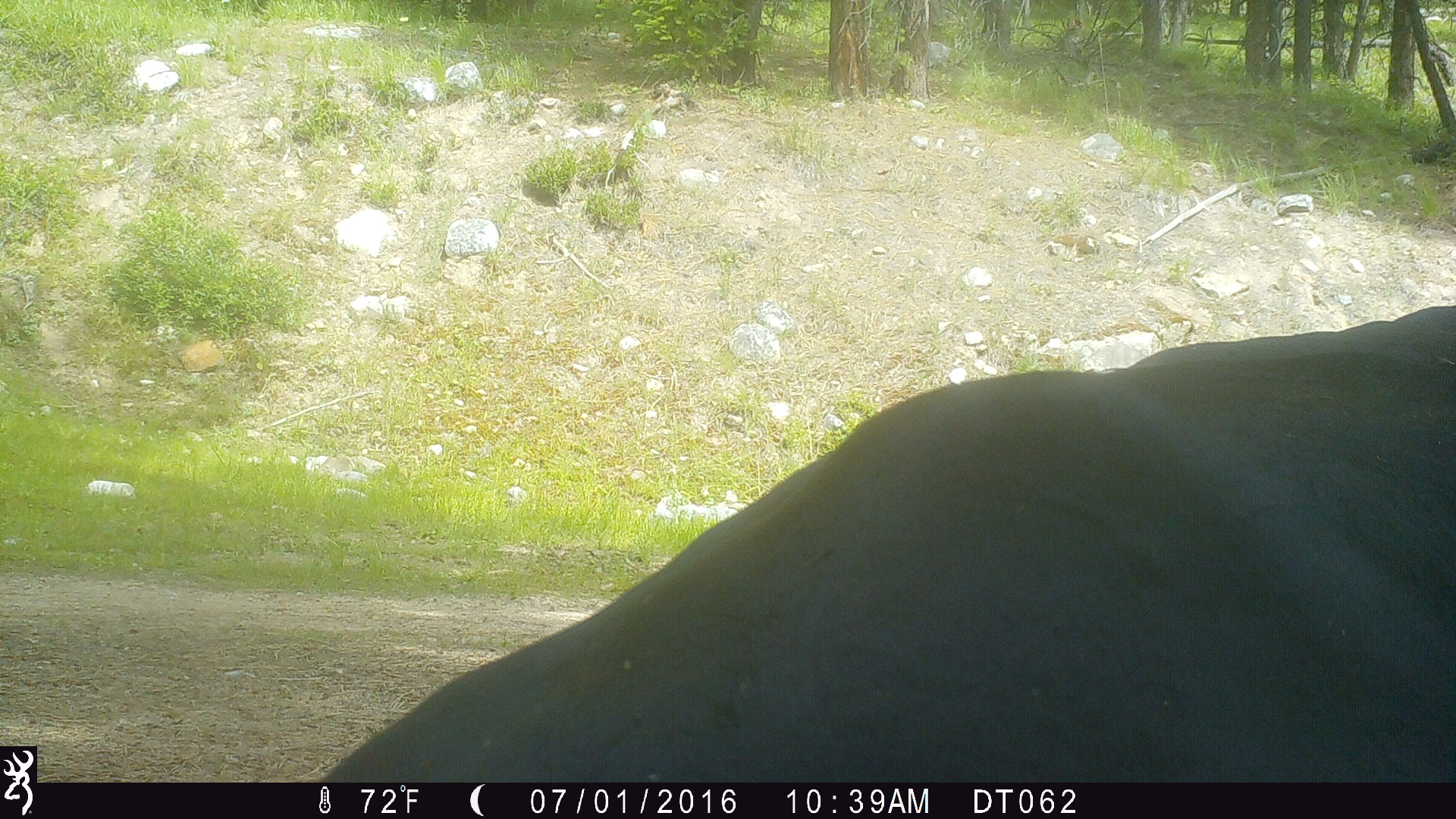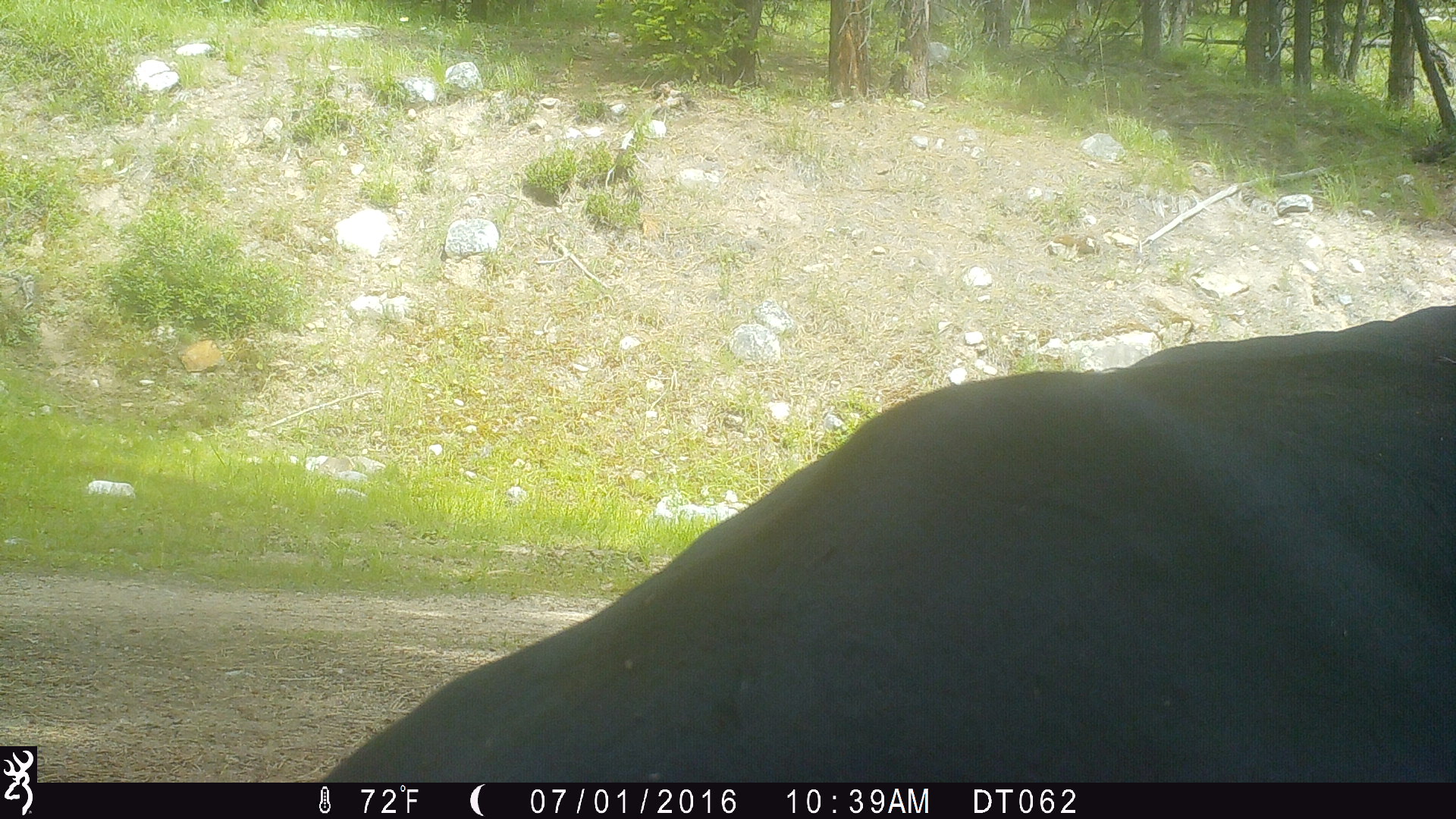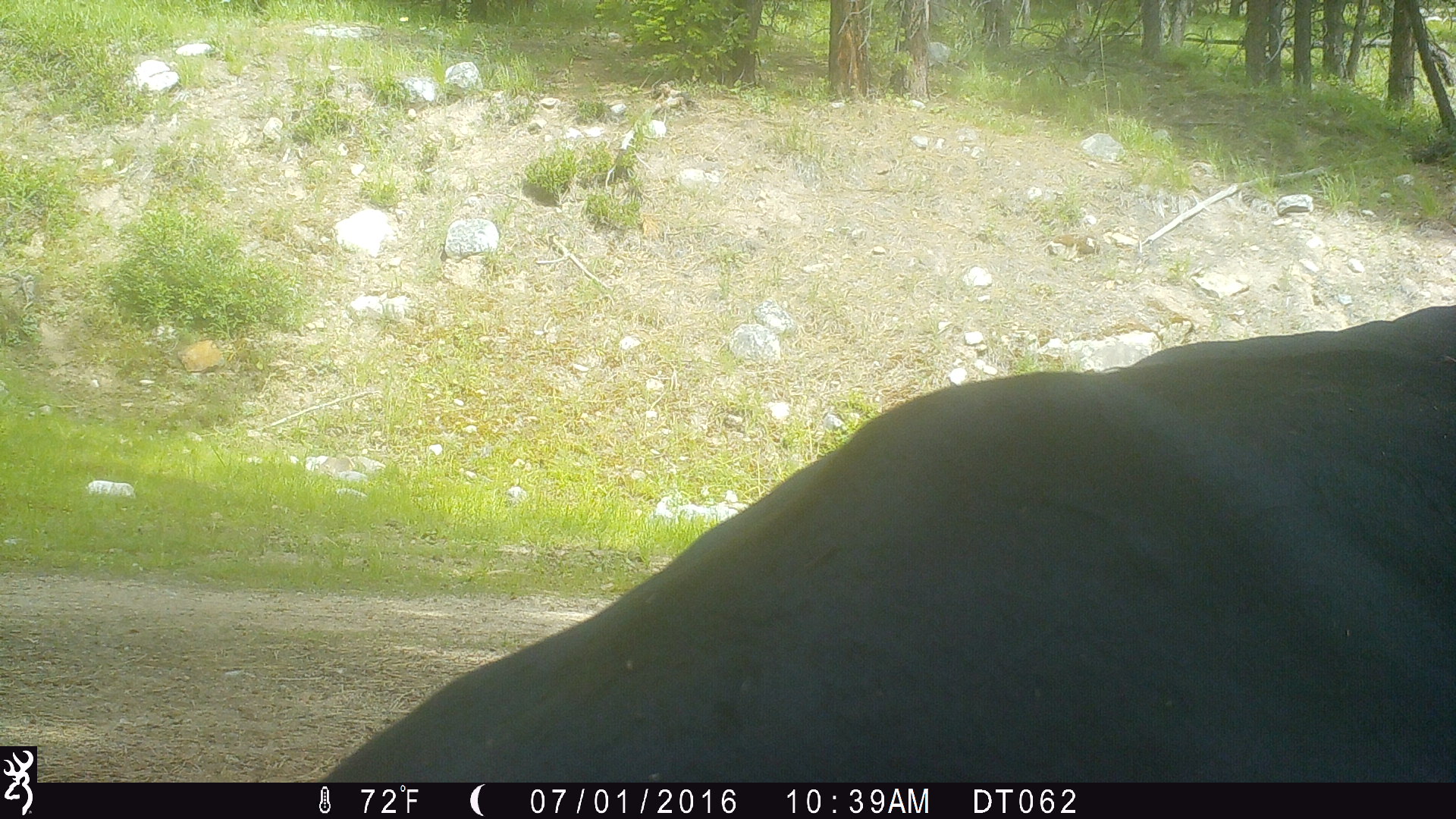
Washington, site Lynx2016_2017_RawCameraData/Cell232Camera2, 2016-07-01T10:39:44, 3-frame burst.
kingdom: Animalia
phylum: Chordata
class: Mammalia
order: Artiodactyla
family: Bovidae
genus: Bos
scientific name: Bos taurus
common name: domestic cattle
Domestic cattle (Bos taurus). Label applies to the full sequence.